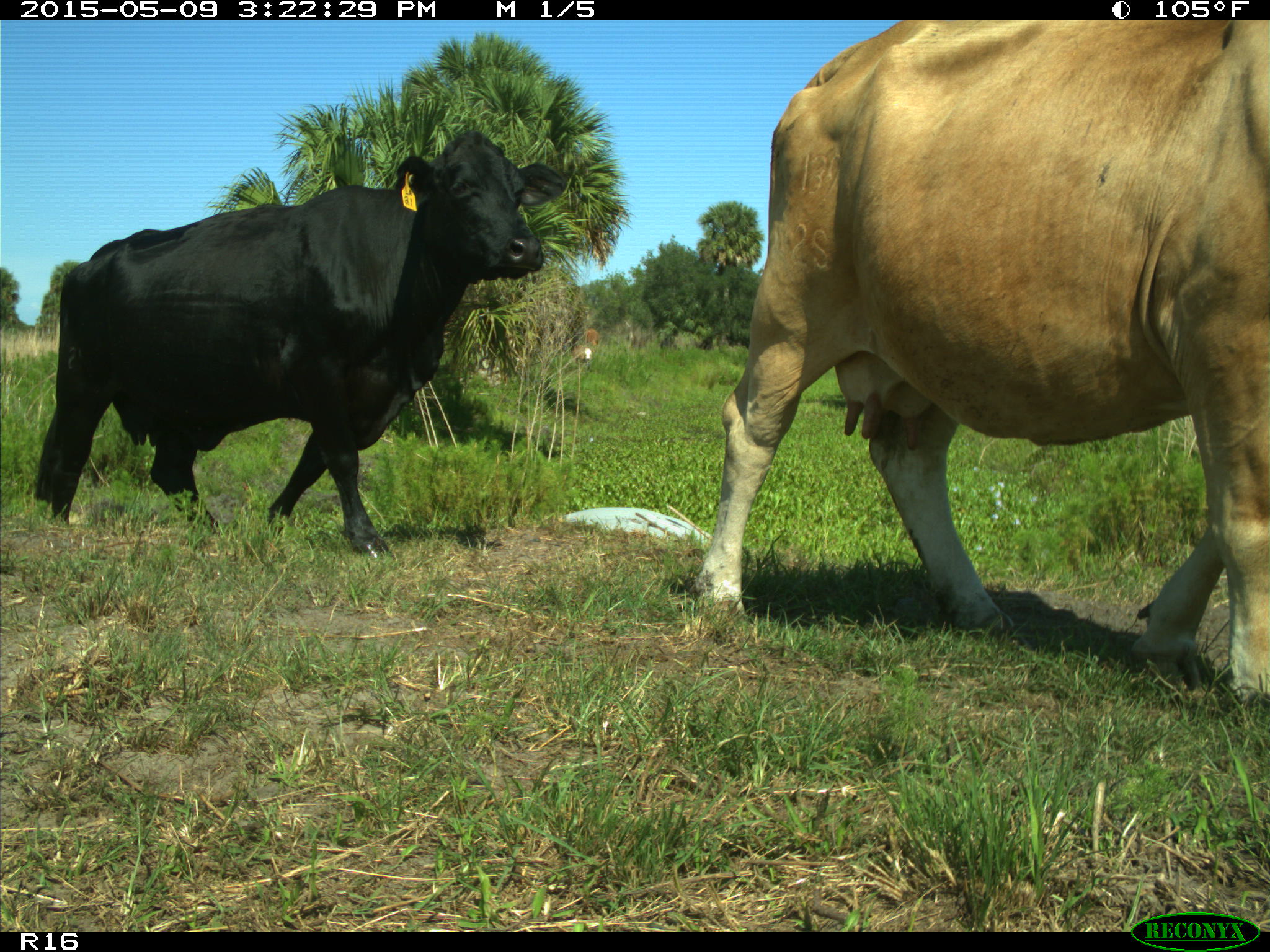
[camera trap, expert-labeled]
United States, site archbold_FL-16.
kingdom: Animalia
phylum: Chordata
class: Mammalia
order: Artiodactyla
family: Bovidae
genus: Bos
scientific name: Bos taurus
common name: domestic cow